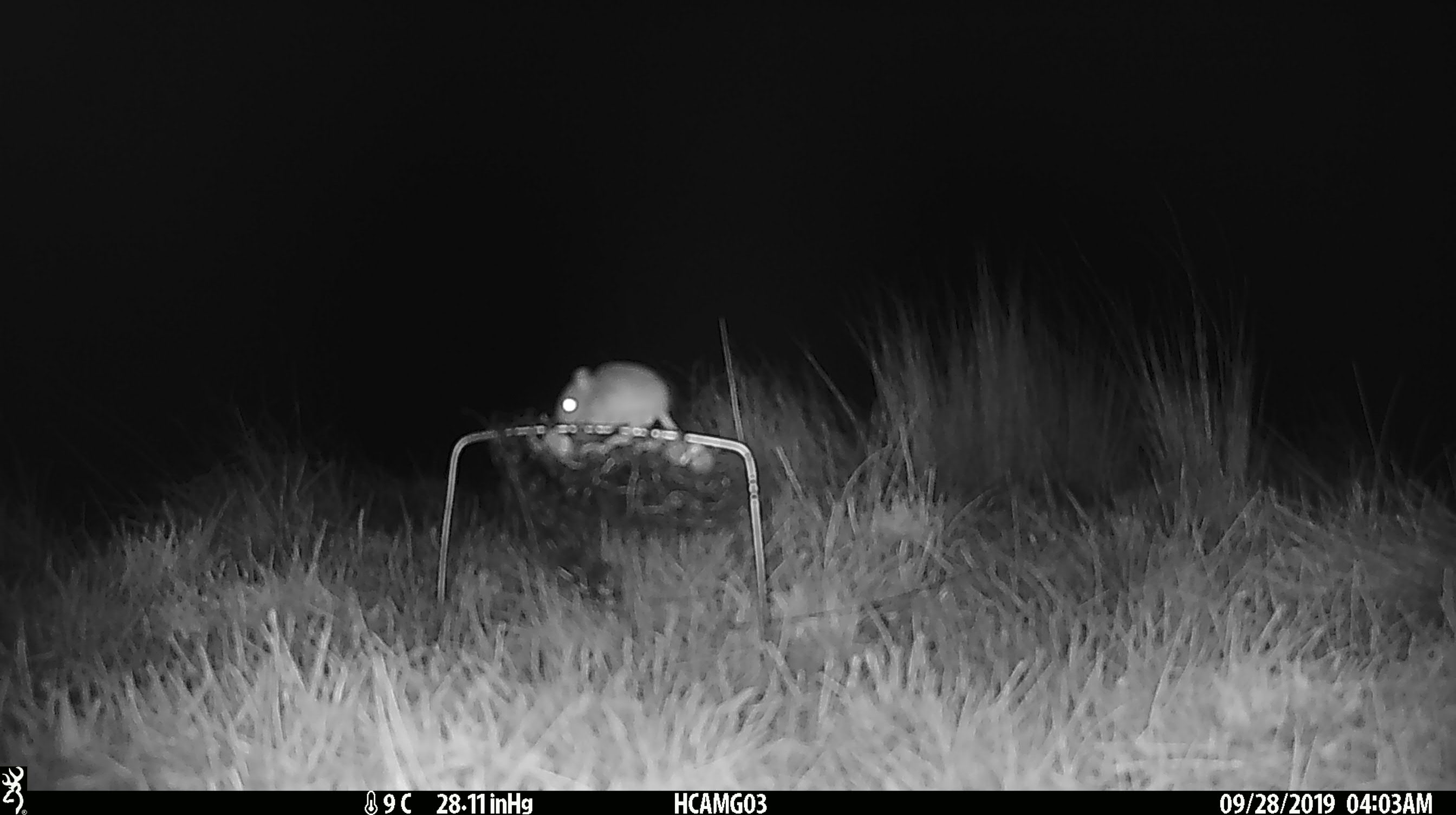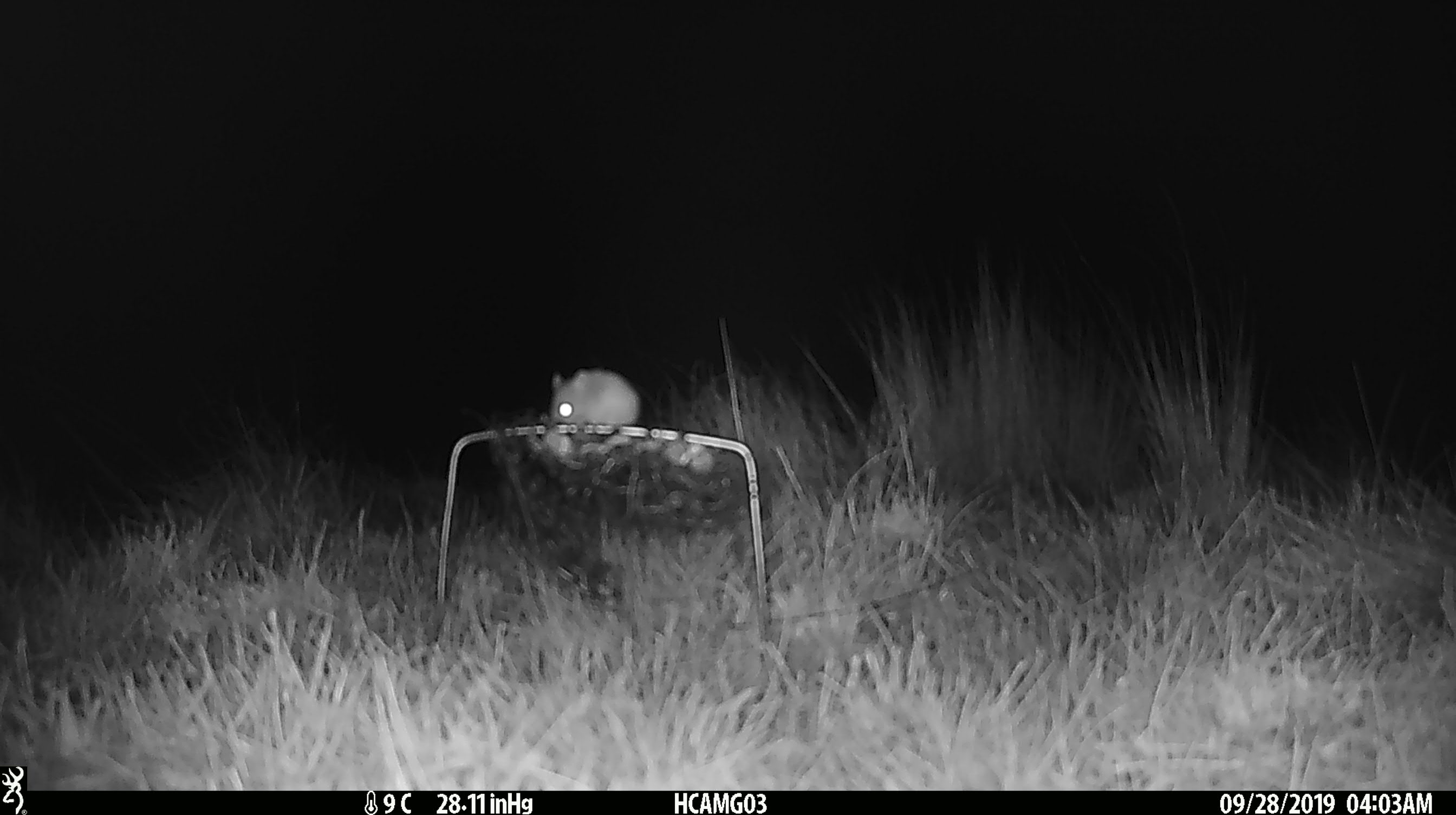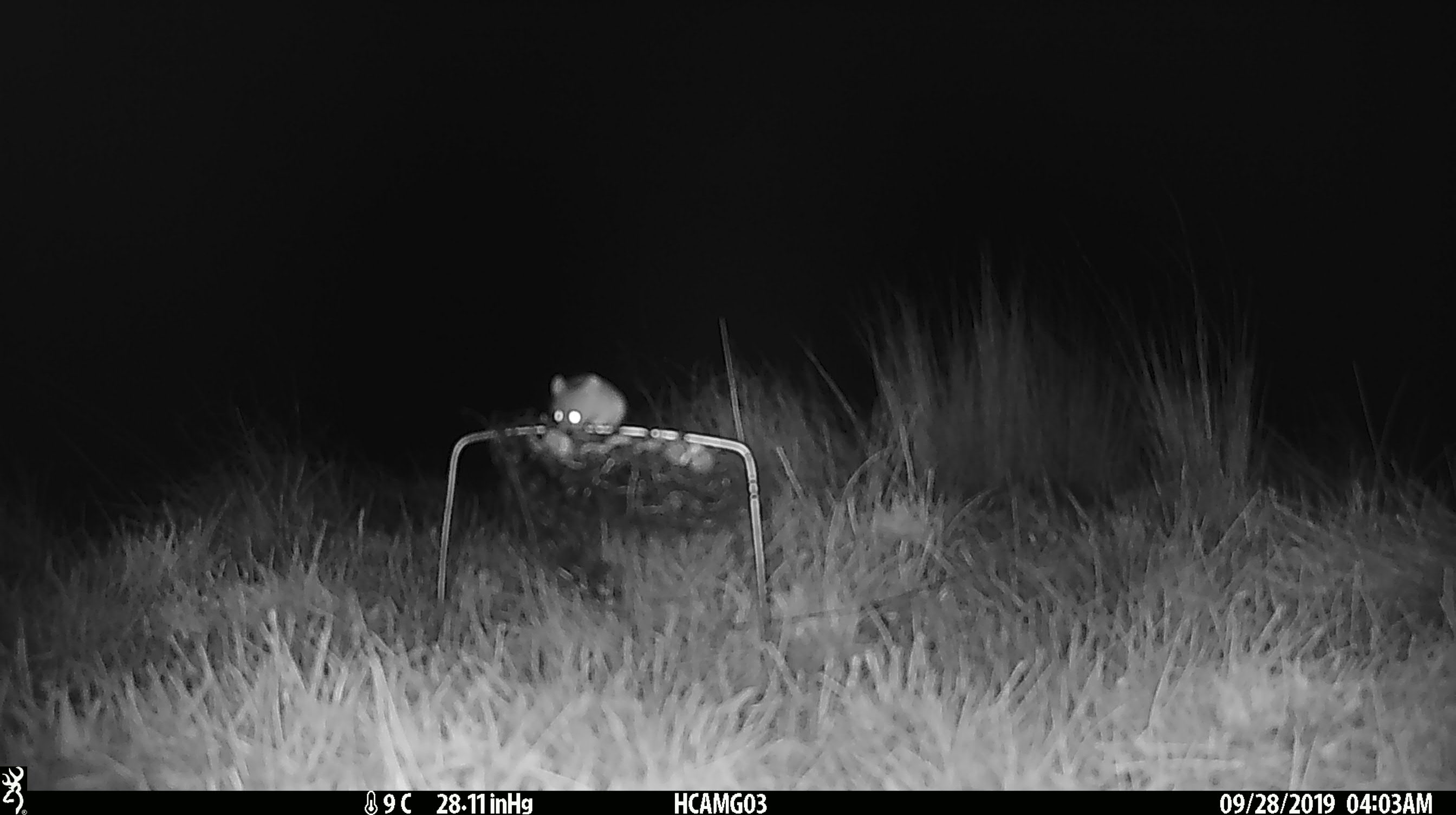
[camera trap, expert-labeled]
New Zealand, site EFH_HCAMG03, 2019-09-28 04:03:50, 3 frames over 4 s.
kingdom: Animalia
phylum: Chordata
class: Mammalia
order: Rodentia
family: Muridae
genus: Mus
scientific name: Mus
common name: mouse